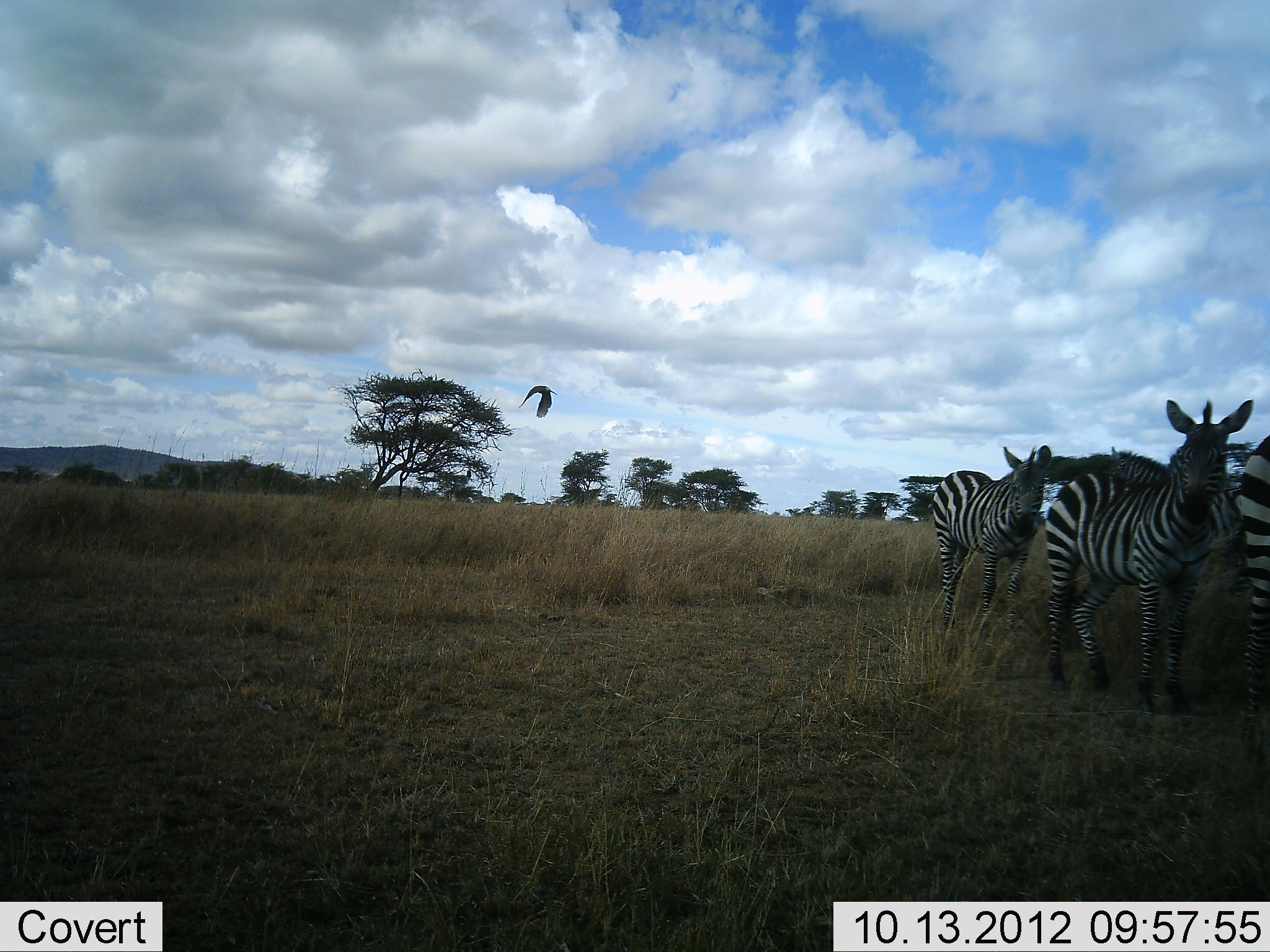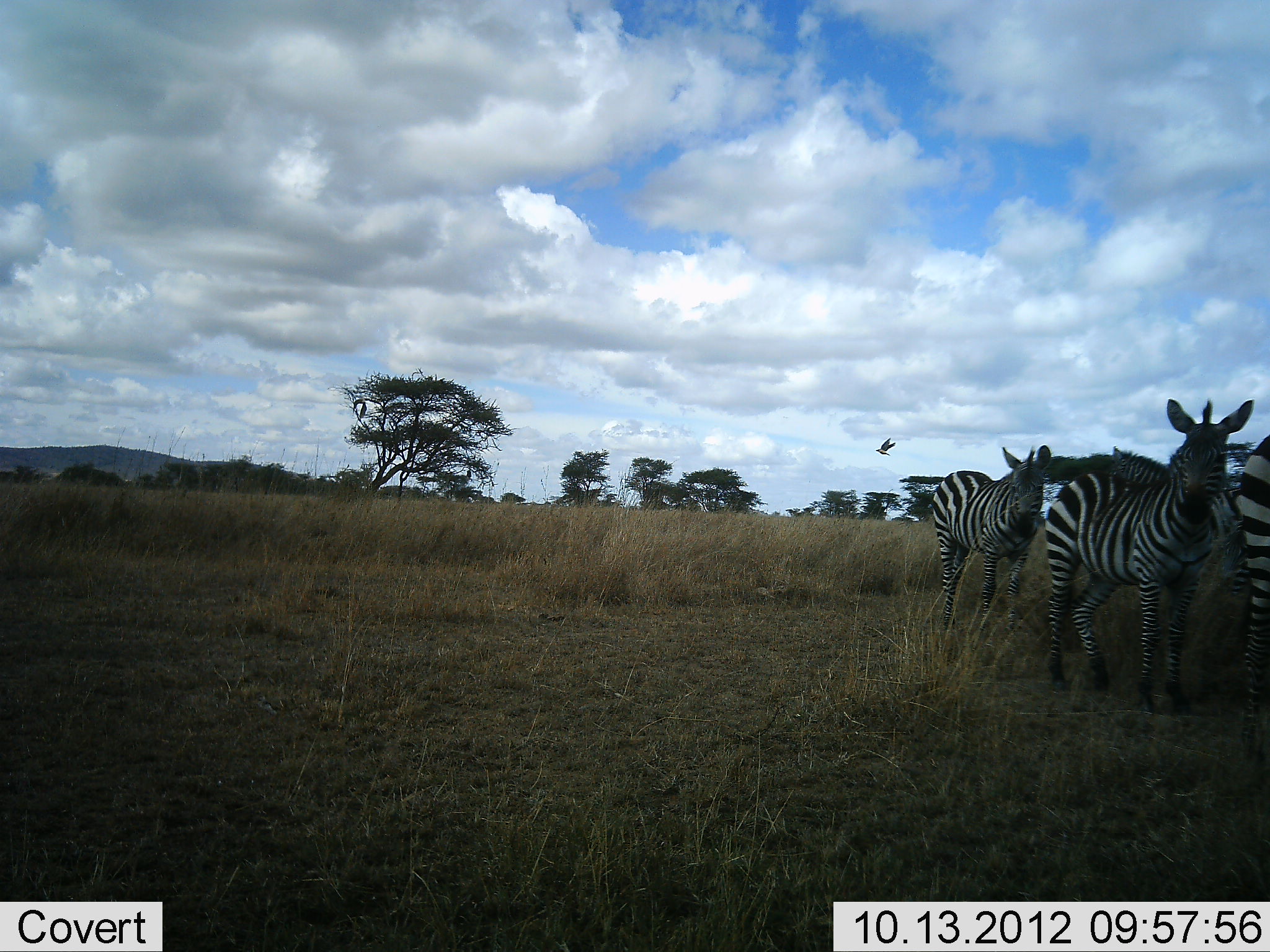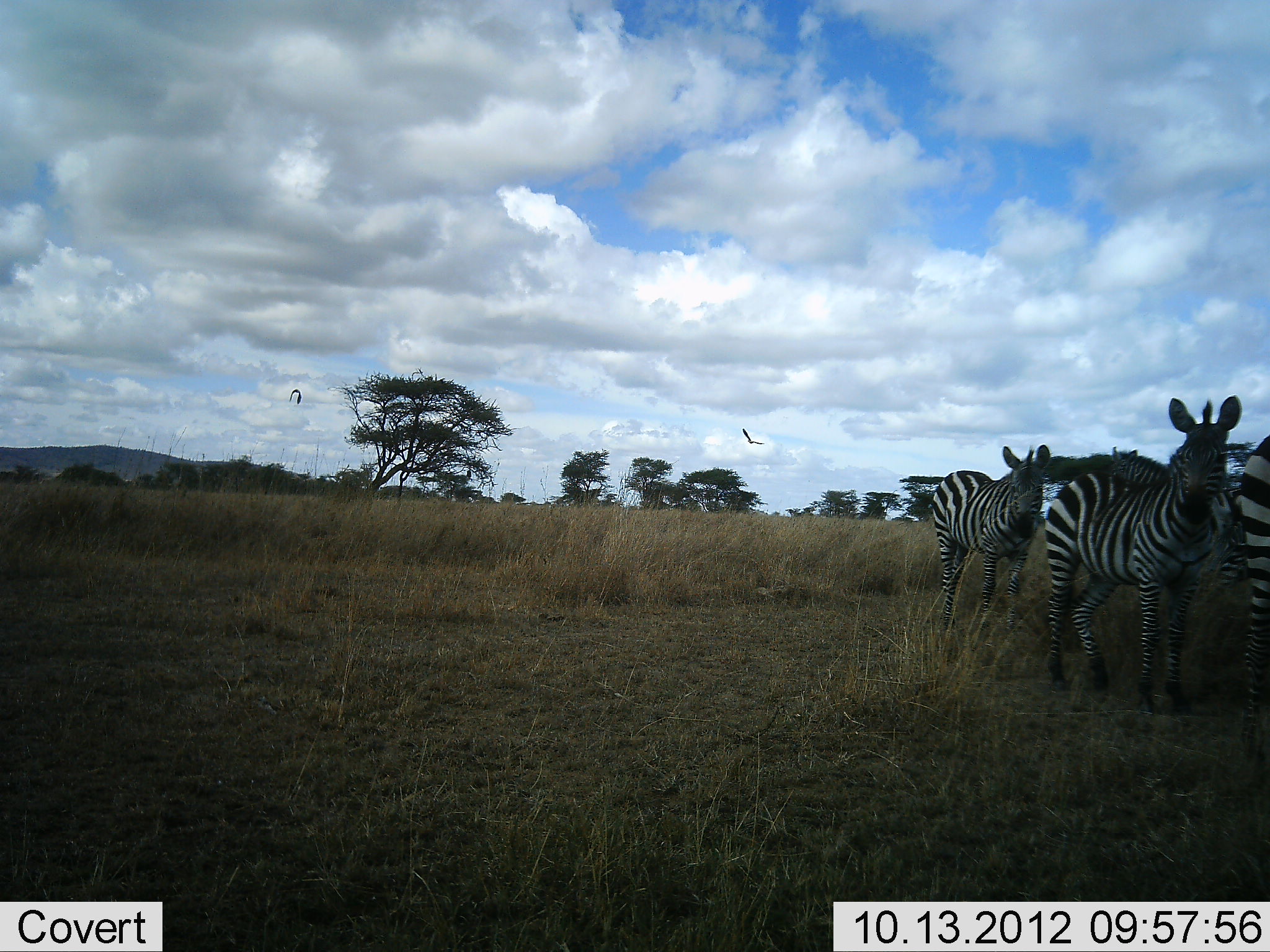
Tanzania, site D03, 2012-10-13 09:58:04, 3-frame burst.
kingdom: Animalia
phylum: Chordata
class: Aves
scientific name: Aves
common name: bird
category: otherbird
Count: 1.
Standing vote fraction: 0%.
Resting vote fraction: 0%.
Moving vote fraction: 100%.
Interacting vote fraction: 0%.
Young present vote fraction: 0%.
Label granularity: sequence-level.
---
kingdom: Animalia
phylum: Chordata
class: Mammalia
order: Perissodactyla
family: Equidae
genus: Equus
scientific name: Equus quagga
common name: plains zebra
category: zebra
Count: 4.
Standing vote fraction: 100%.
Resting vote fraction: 6%.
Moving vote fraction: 6%.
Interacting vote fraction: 6%.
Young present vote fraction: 0%.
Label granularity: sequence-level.